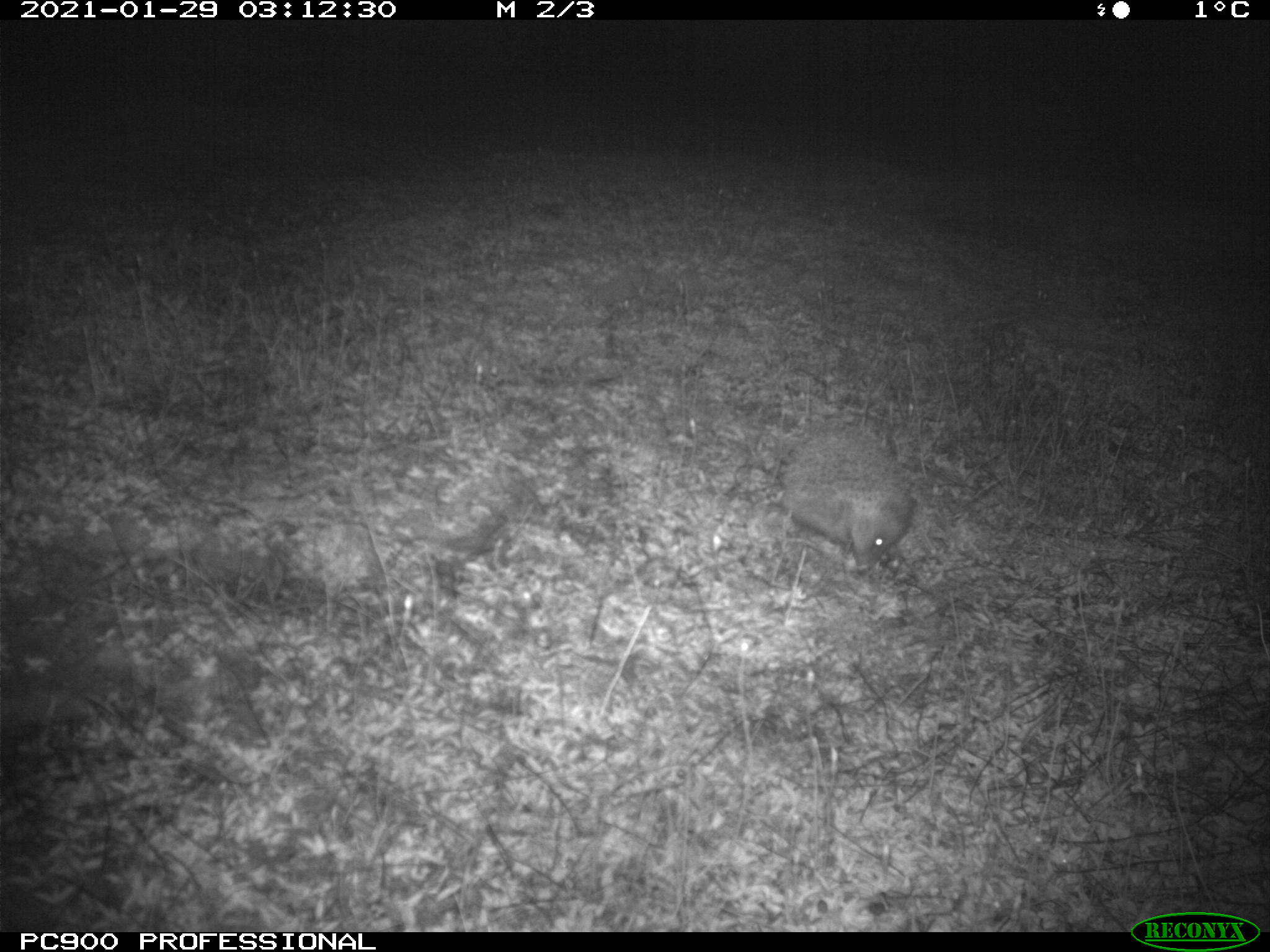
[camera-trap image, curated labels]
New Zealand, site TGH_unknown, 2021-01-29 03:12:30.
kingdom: Animalia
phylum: Chordata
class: Mammalia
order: Eulipotyphla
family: Erinaceidae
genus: Erinaceus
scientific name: Erinaceus europaeus europaeus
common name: european hedgehog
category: hedgehog